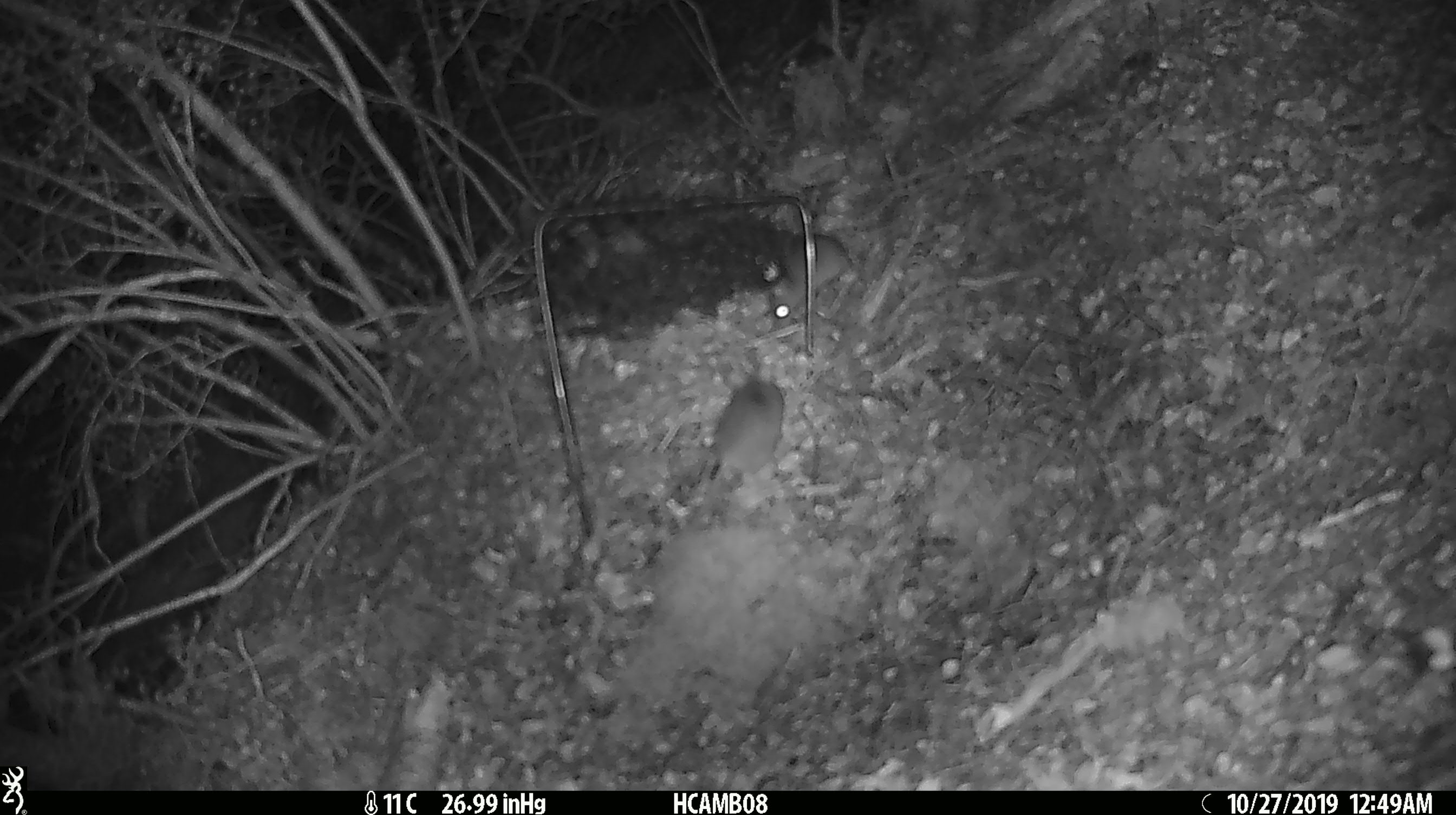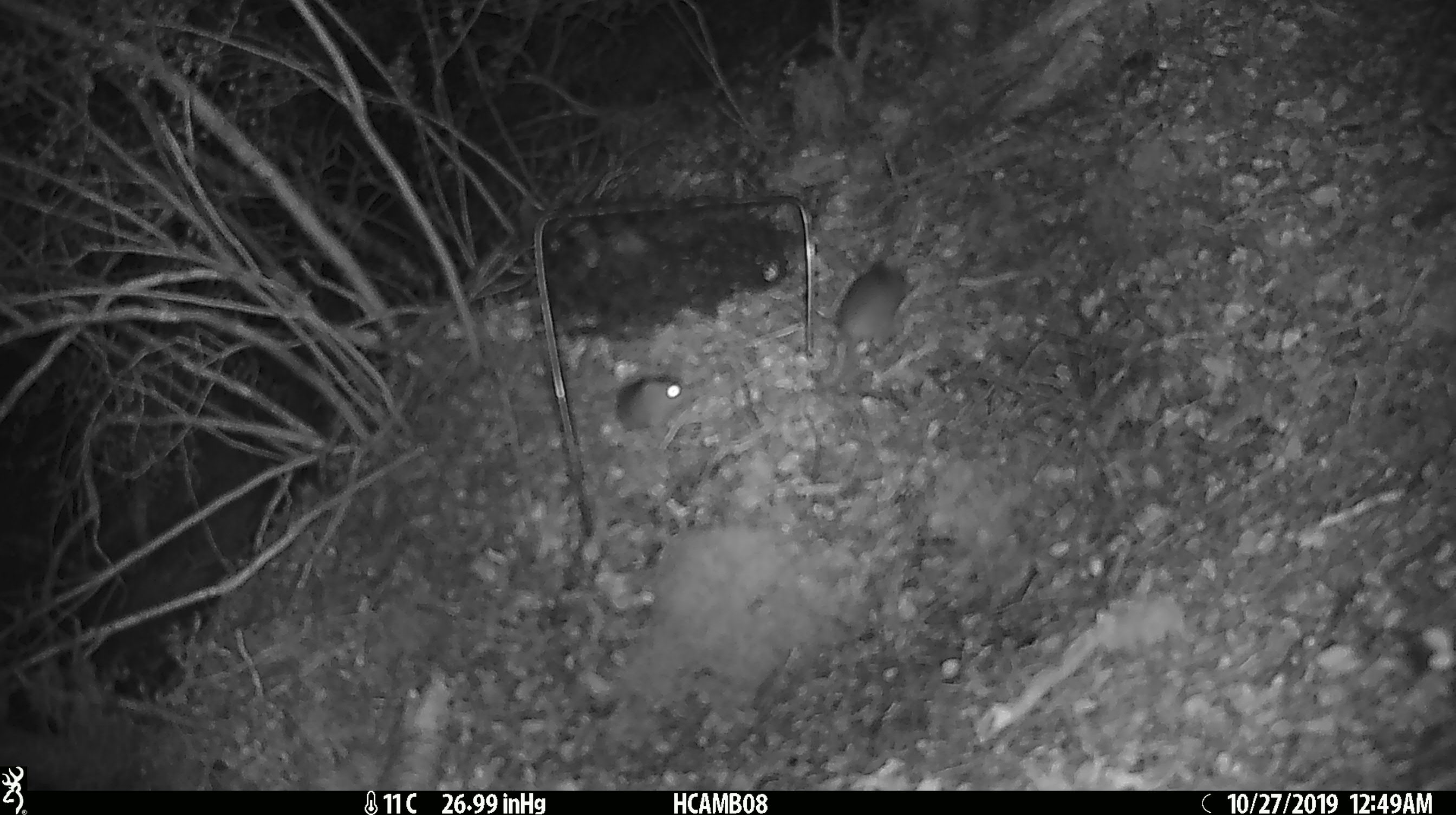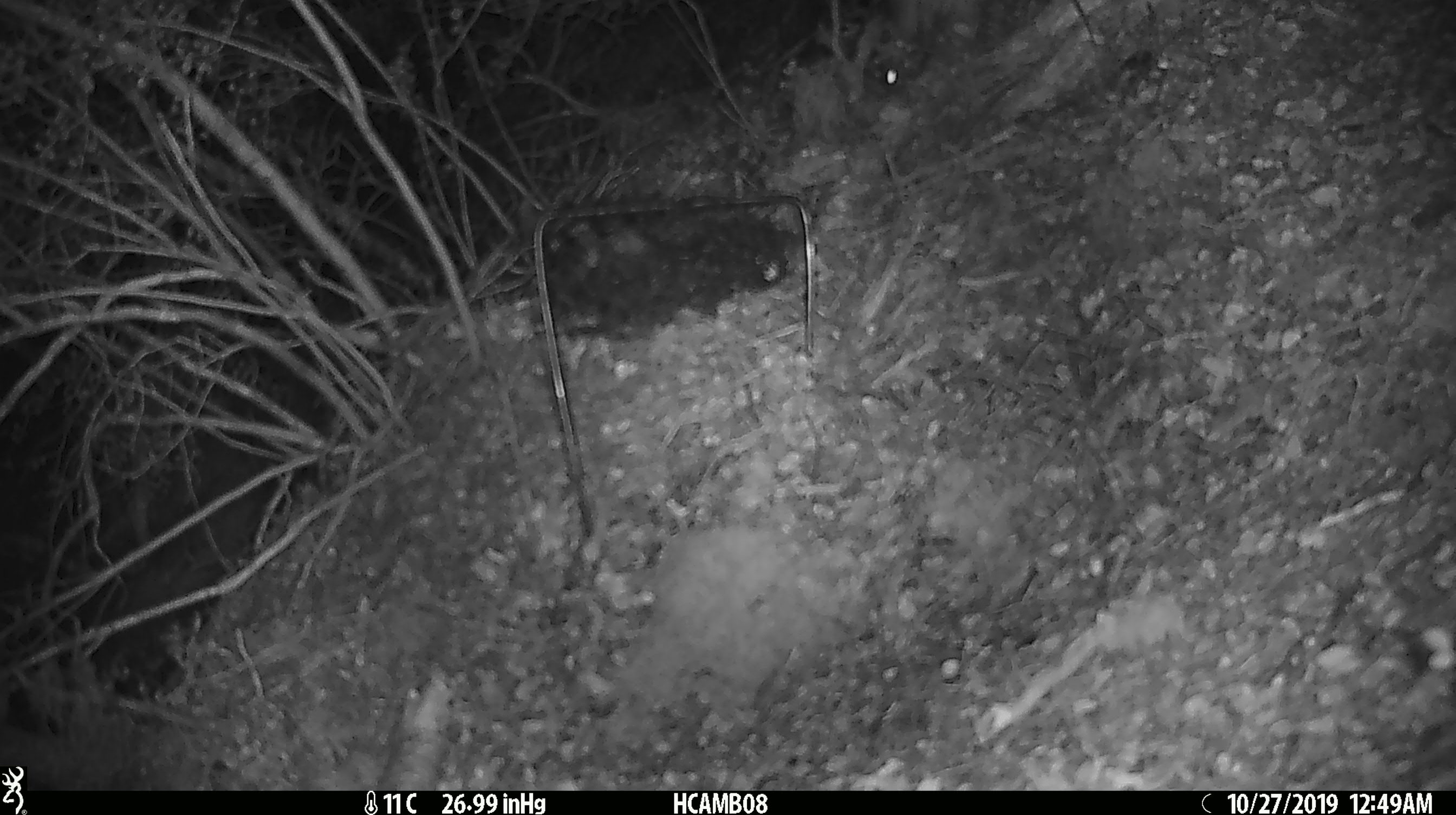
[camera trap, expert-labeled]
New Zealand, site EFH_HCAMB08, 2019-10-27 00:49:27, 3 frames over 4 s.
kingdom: Animalia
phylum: Chordata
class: Mammalia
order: Rodentia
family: Muridae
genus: Mus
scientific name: Mus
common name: mouse